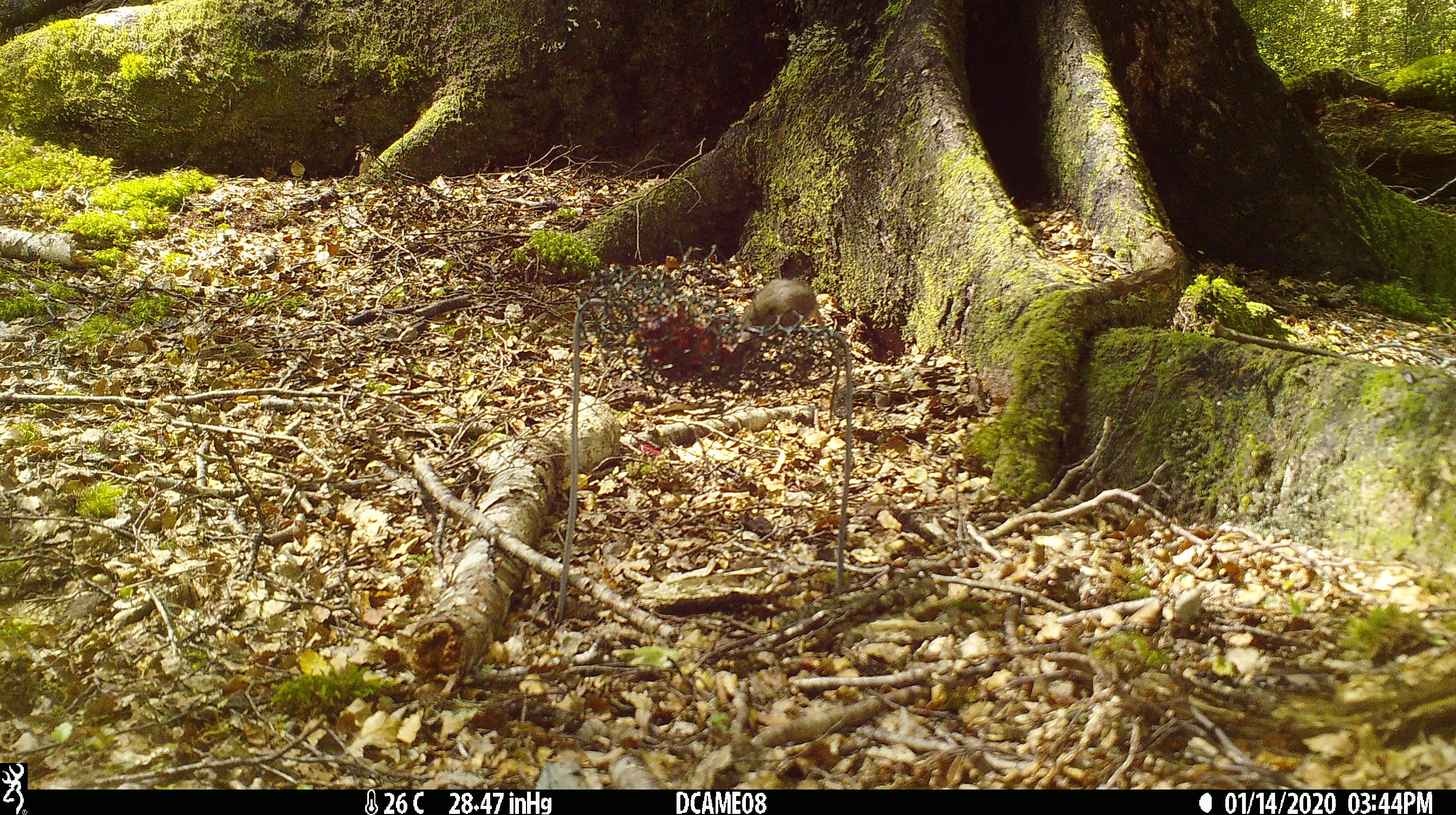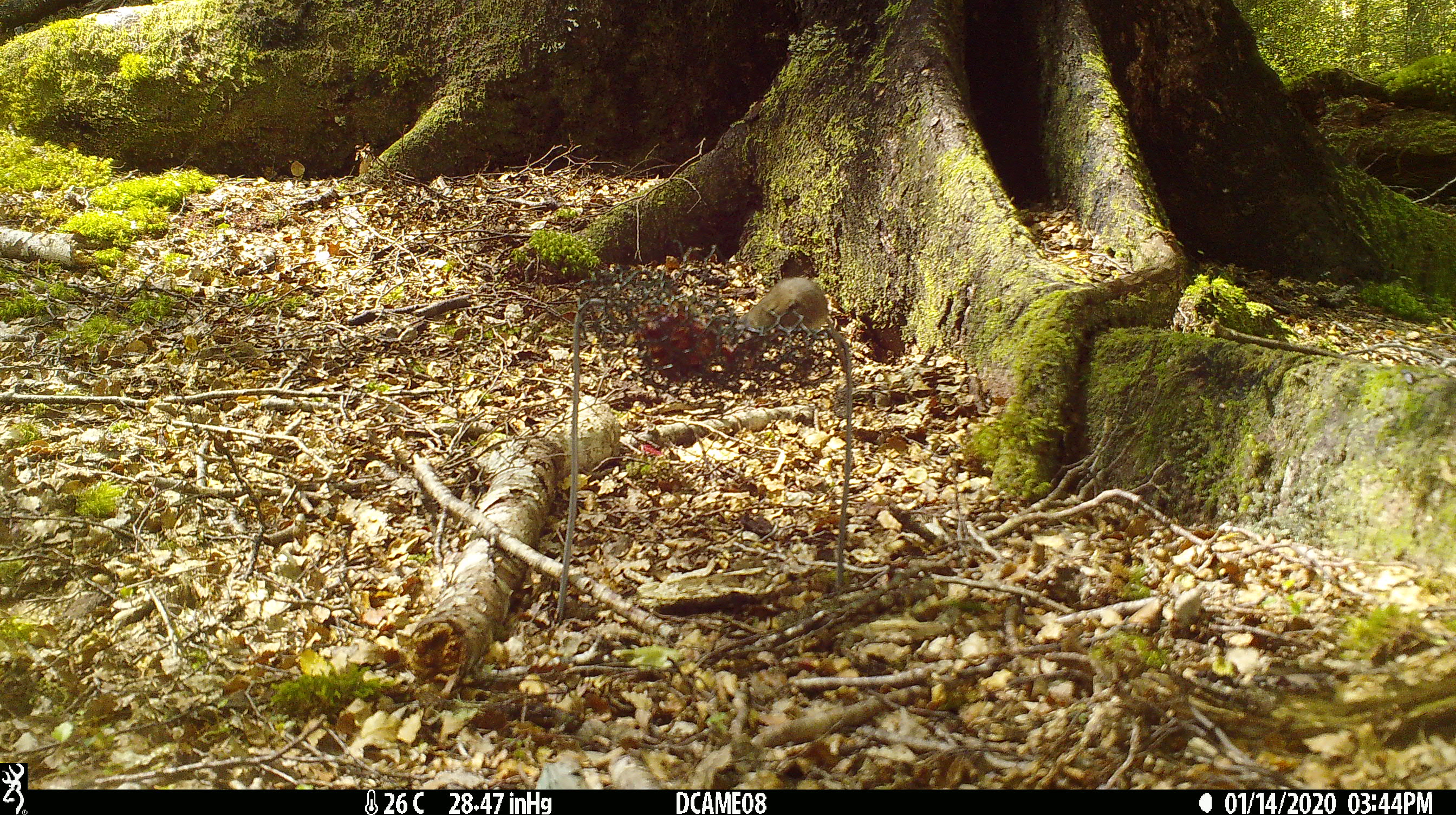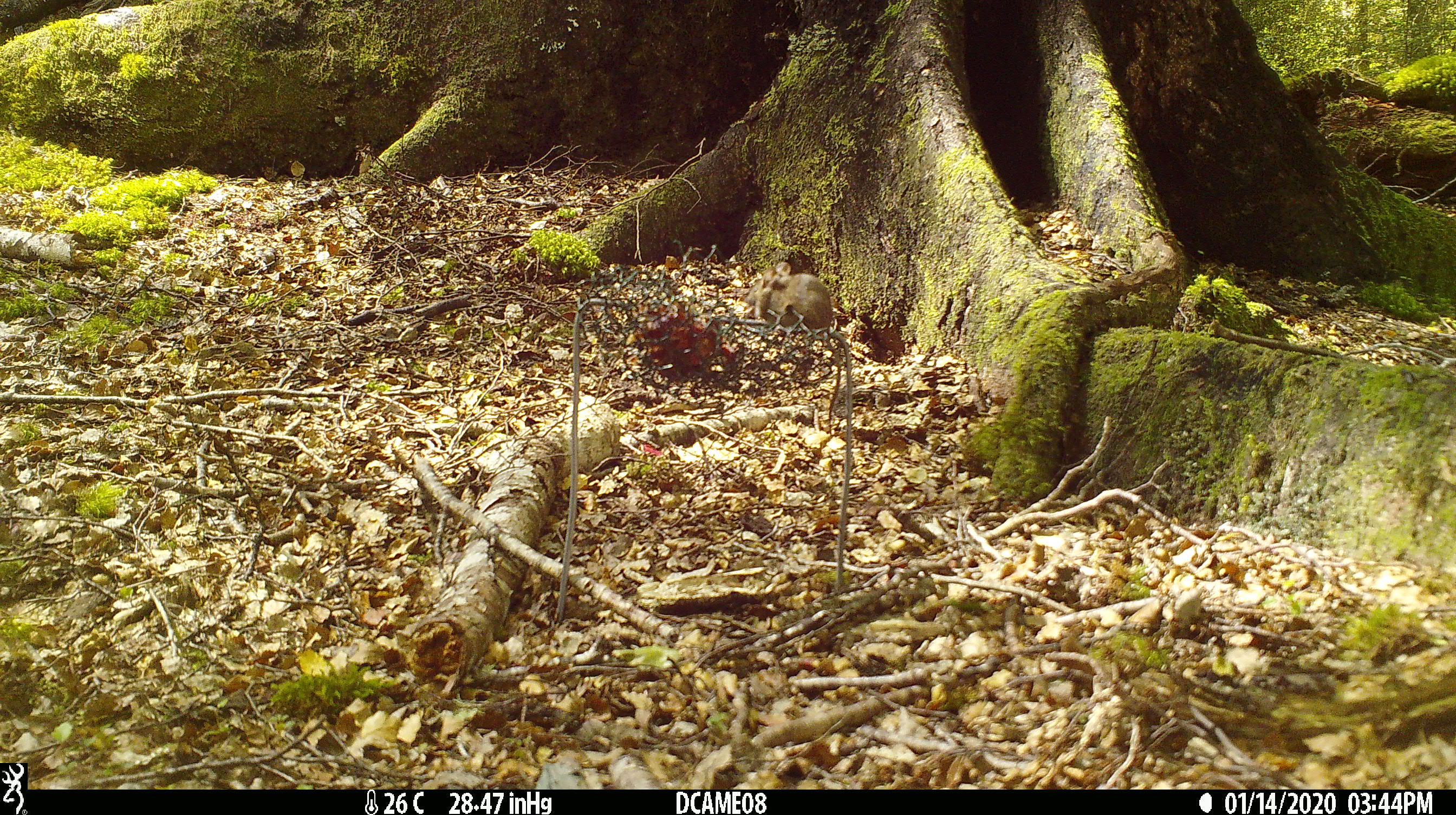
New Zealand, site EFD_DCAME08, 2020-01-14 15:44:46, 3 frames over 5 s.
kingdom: Animalia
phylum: Chordata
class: Mammalia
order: Rodentia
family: Muridae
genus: Mus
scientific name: Mus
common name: mouse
Mouse (Mus).